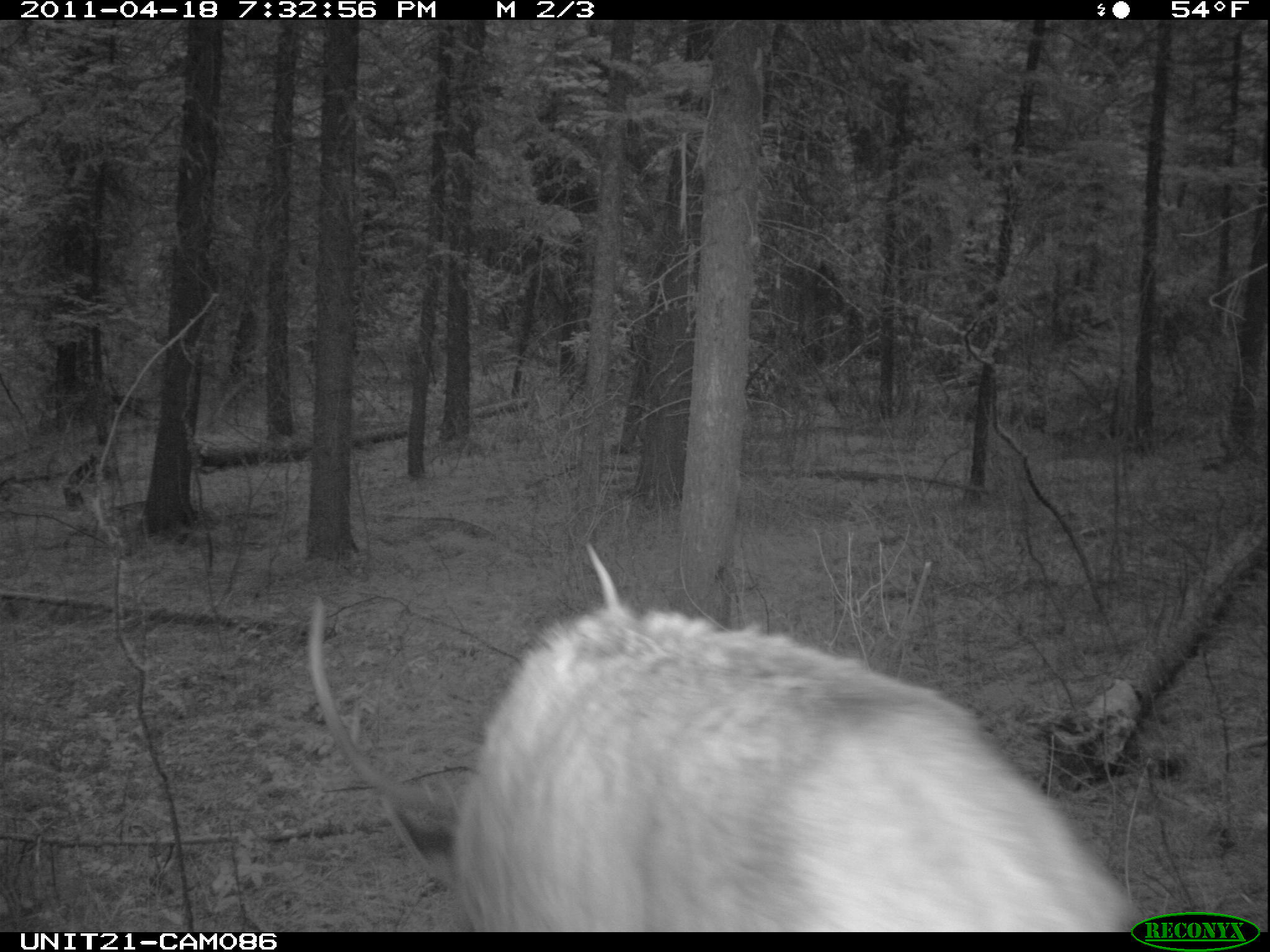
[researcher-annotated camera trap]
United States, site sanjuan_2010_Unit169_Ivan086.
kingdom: Animalia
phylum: Chordata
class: Mammalia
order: Artiodactyla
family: Cervidae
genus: Cervus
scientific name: Cervus elaphus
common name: red deer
Cervus elaphus (red deer).